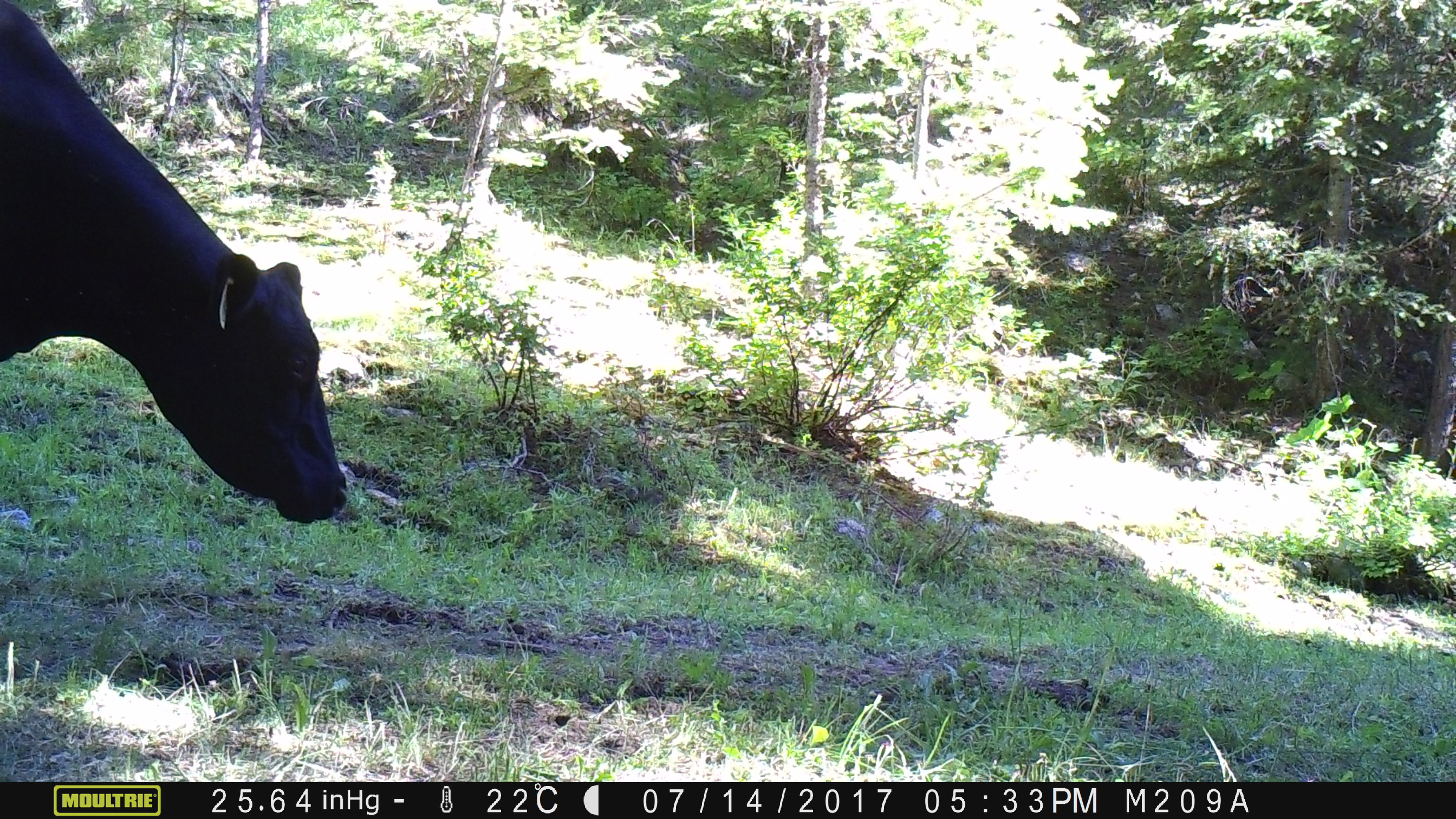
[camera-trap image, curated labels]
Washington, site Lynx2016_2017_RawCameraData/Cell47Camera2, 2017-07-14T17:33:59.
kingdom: Animalia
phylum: Chordata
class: Mammalia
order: Artiodactyla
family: Bovidae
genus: Bos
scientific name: Bos taurus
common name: domestic cattle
Domestic cattle (Bos taurus). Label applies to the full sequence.